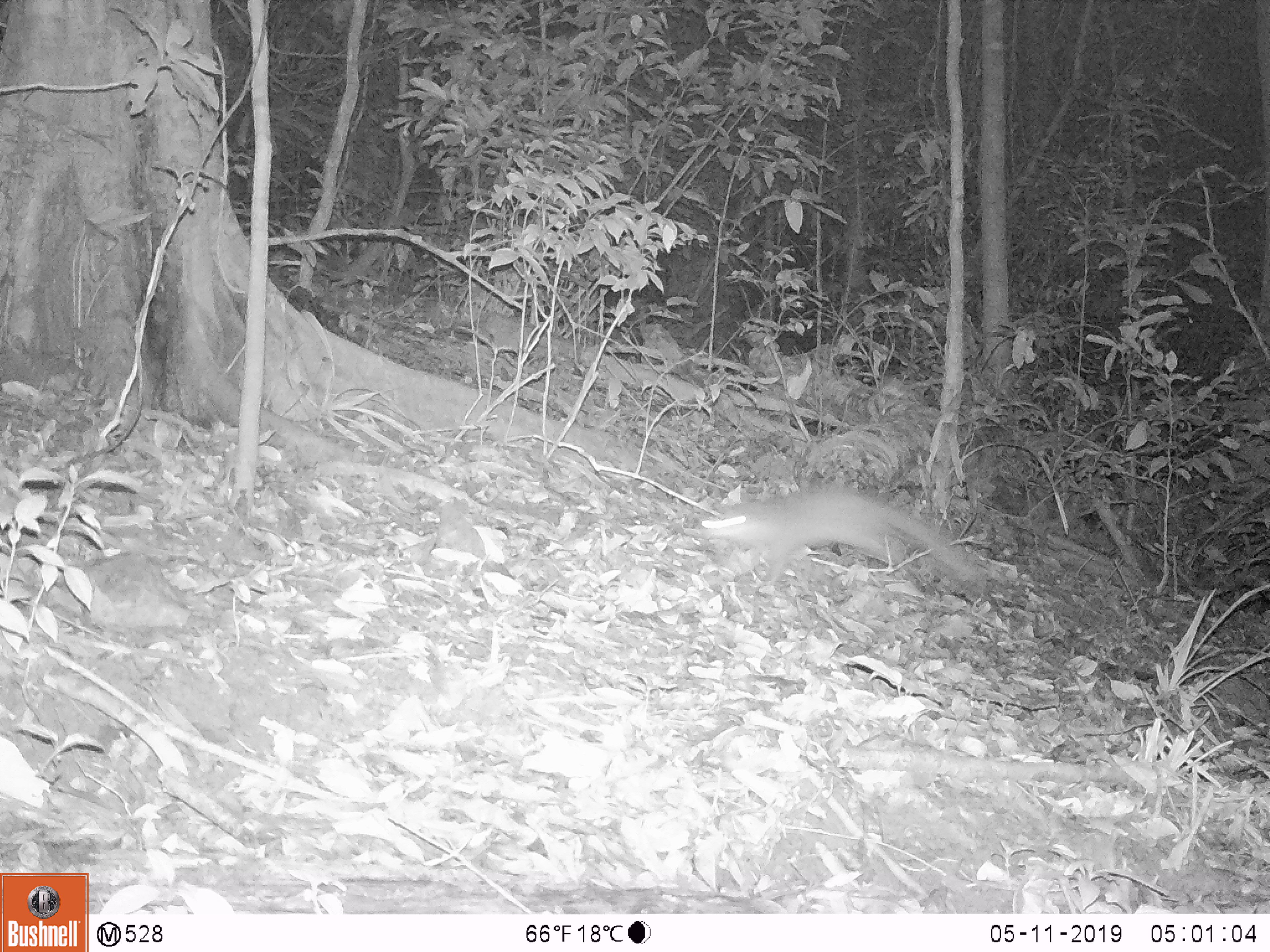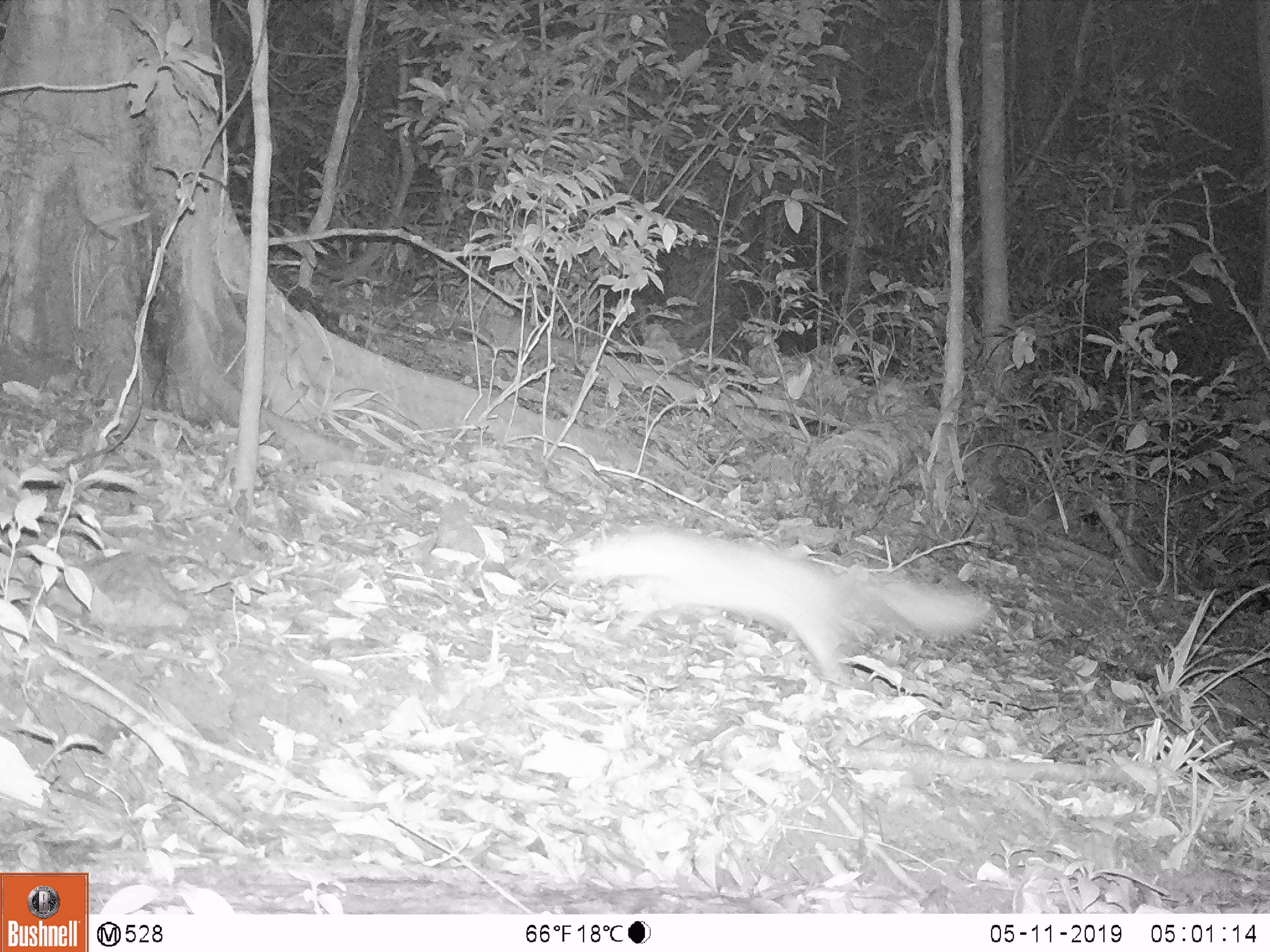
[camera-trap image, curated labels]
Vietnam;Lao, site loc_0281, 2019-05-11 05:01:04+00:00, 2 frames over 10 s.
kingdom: Animalia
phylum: Chordata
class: Mammalia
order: Carnivora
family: Mustelidae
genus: Melogale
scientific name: Melogale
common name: ferret badger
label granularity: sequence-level